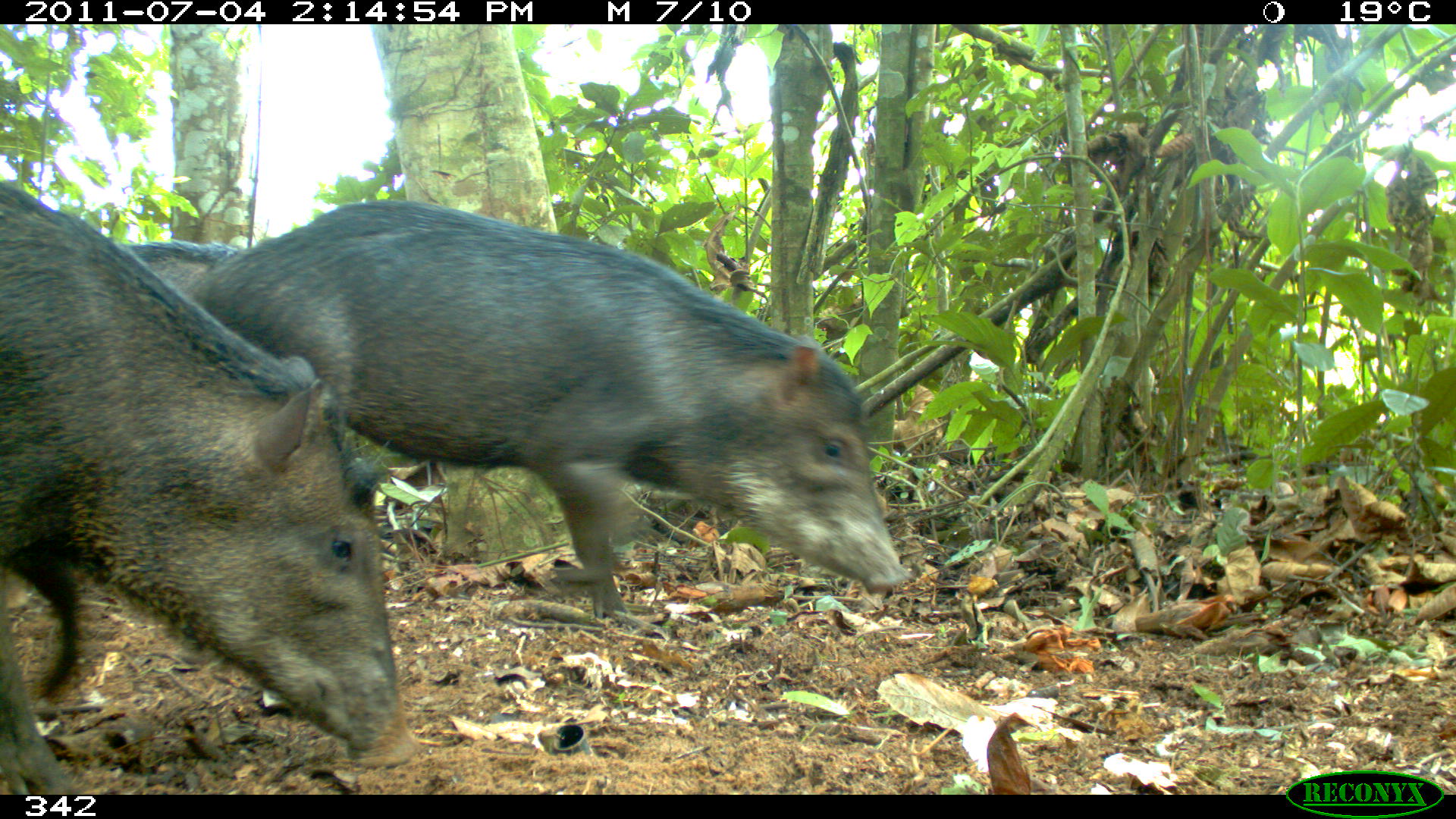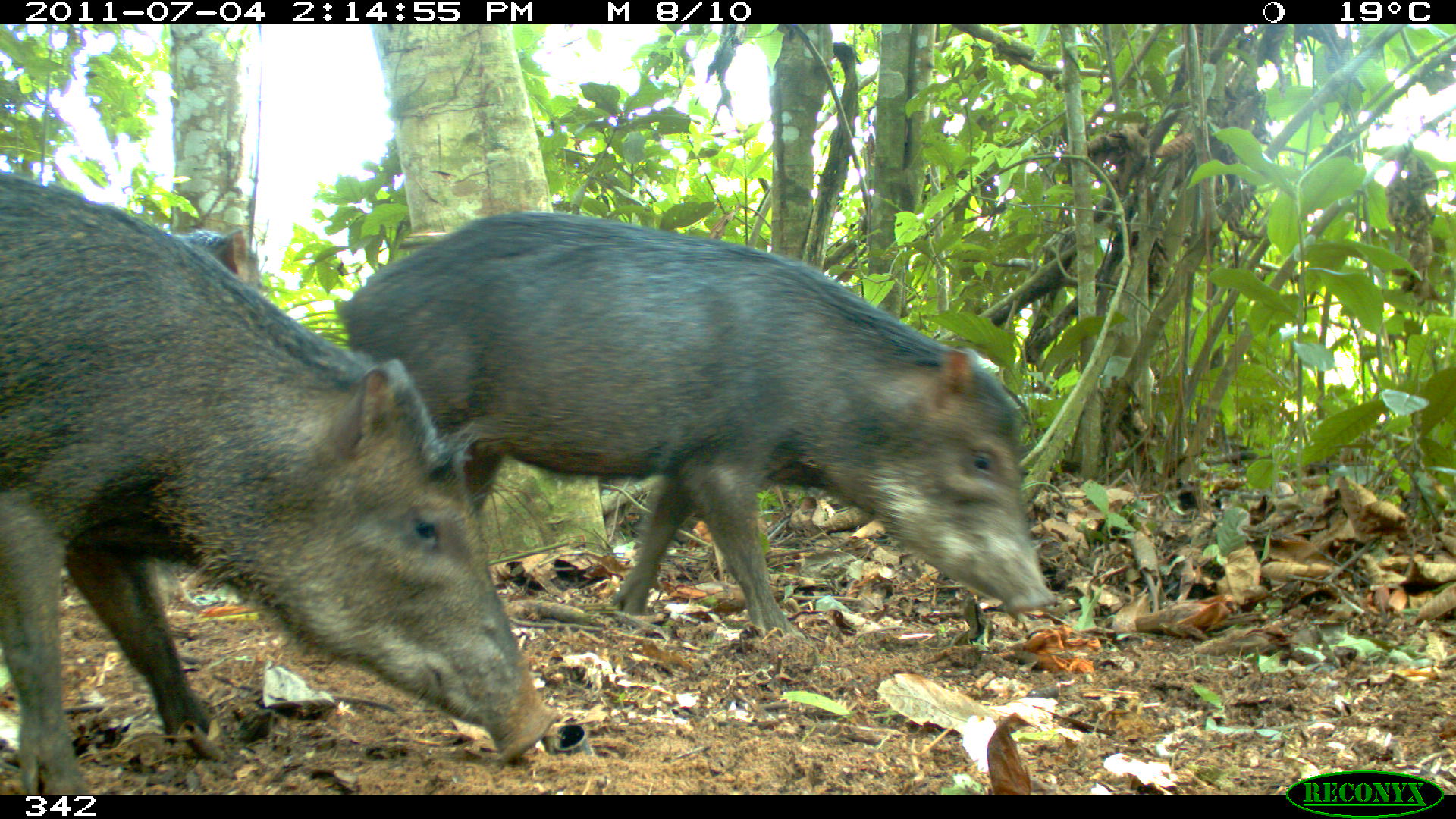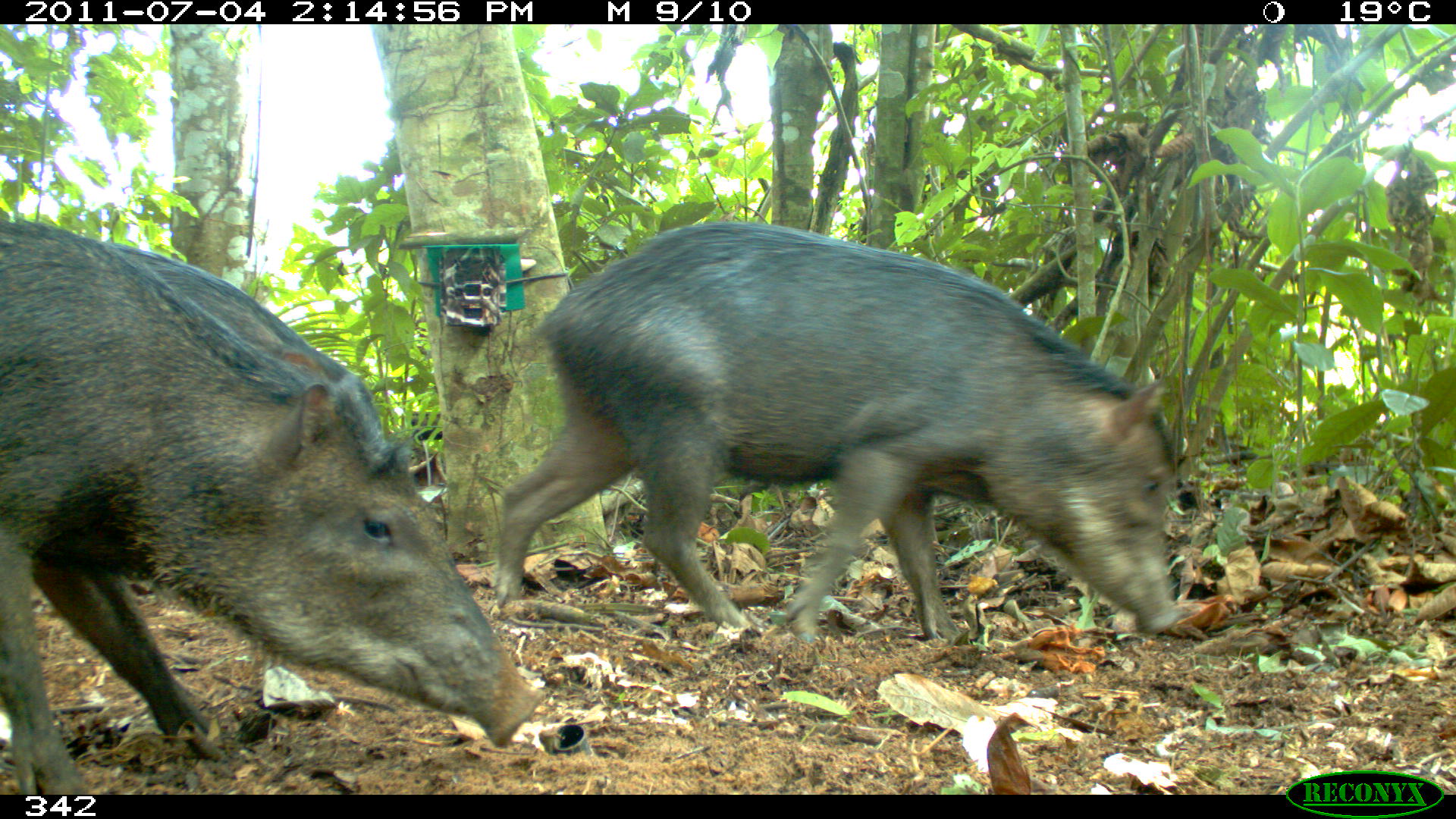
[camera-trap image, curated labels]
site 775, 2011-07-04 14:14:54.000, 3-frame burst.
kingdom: Animalia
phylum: Chordata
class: Mammalia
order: Artiodactyla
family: Tayassuidae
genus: Tayassu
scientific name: Tayassu pecari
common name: white-lipped peccary